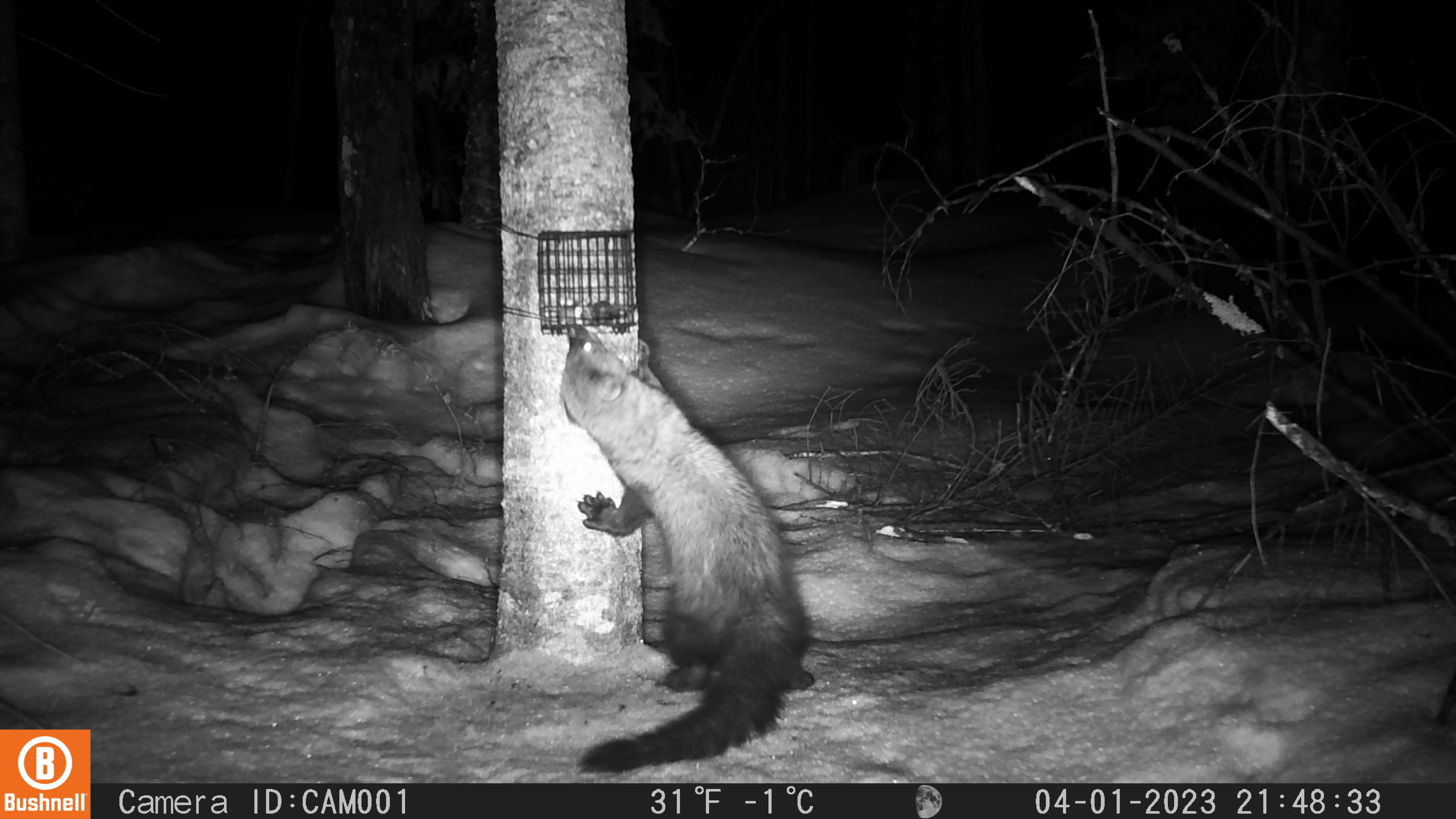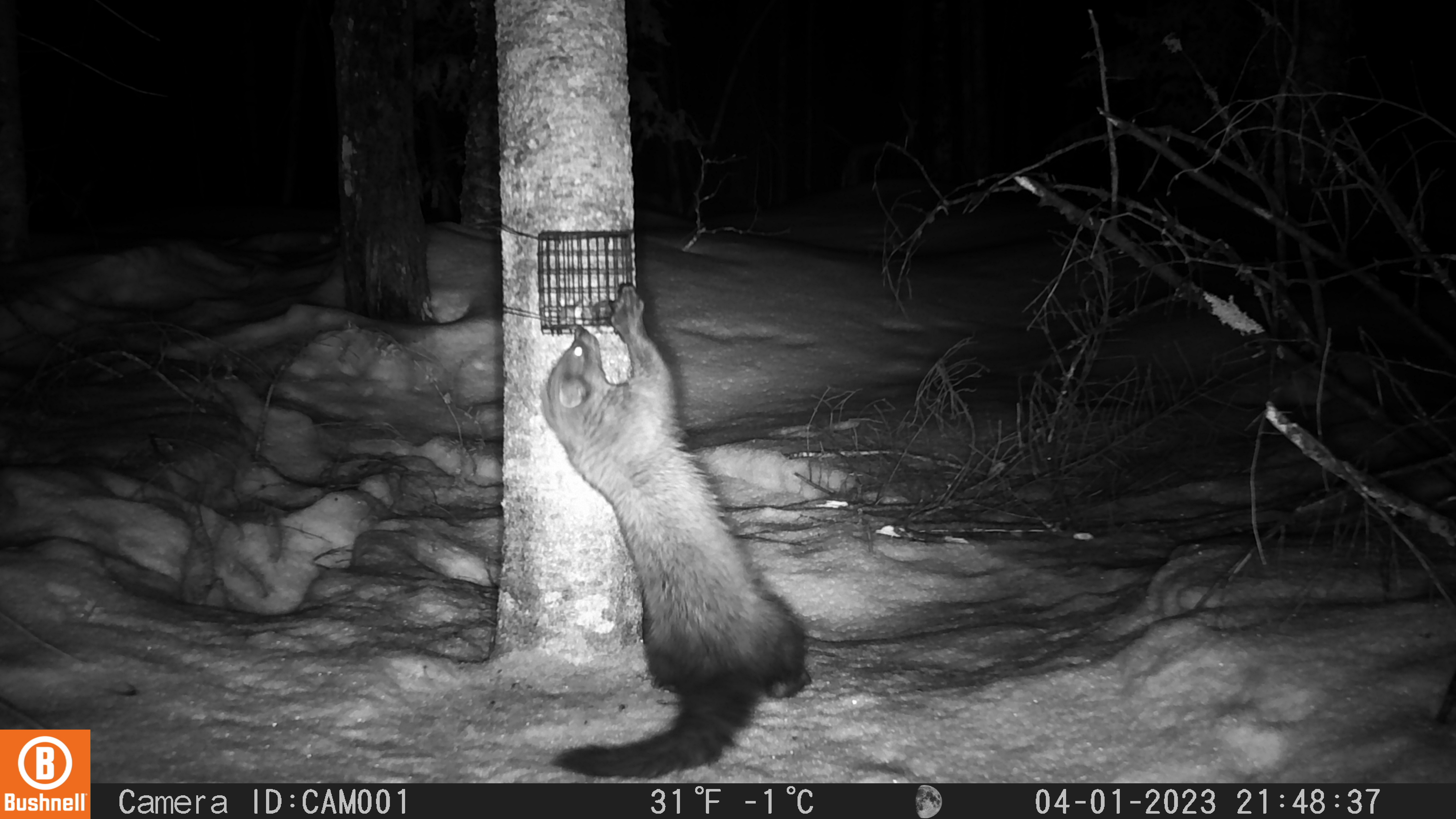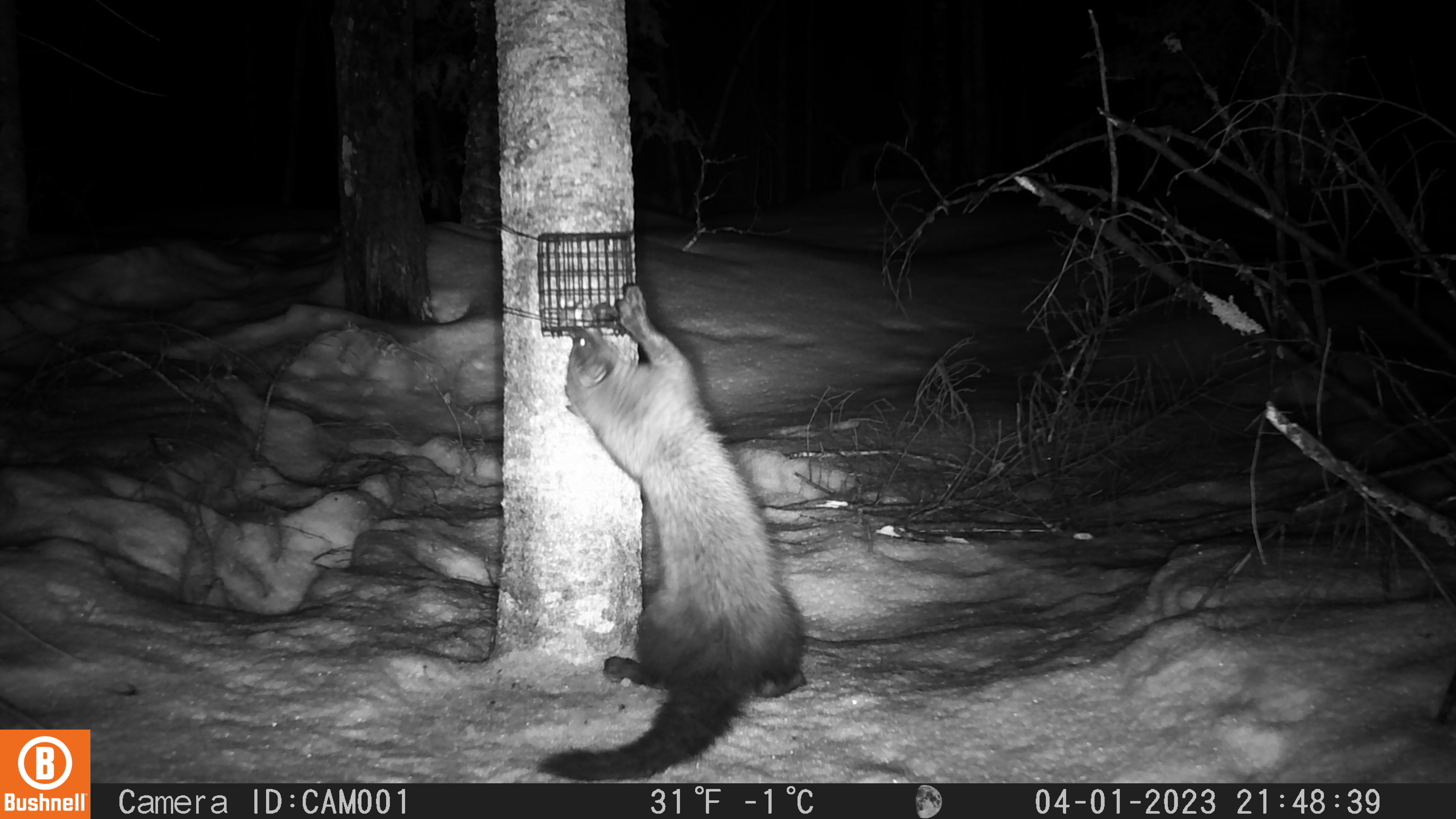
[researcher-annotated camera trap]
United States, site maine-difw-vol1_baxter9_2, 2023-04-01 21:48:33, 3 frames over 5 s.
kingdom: Animalia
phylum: Chordata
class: Mammalia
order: Carnivora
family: Mustelidae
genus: Pekania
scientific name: Pekania pennanti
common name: fisher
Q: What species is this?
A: Fisher (Pekania pennanti).